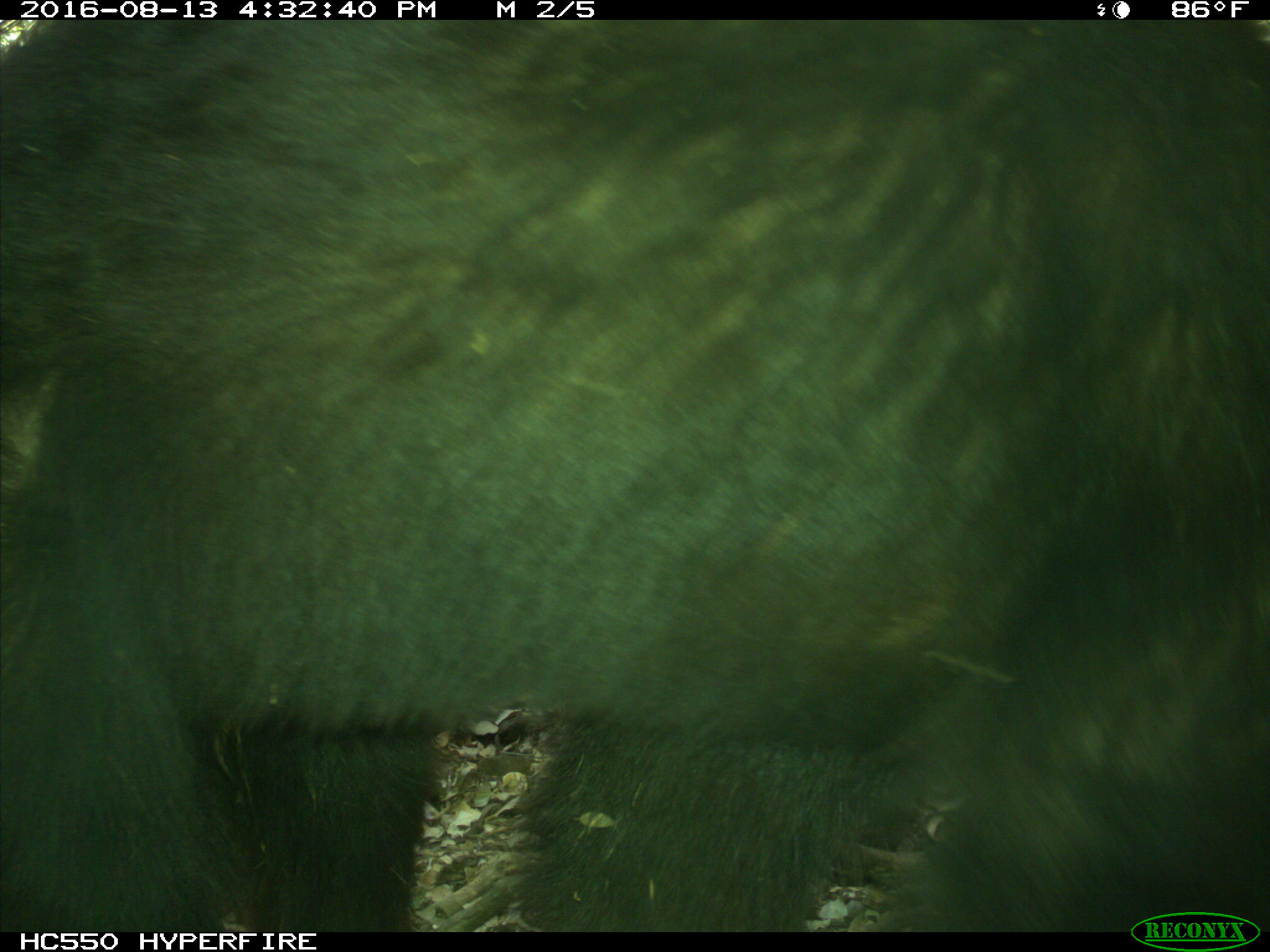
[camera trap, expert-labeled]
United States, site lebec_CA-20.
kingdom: Animalia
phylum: Chordata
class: Mammalia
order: Carnivora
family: Ursidae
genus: Ursus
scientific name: Ursus americanus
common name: american black bear